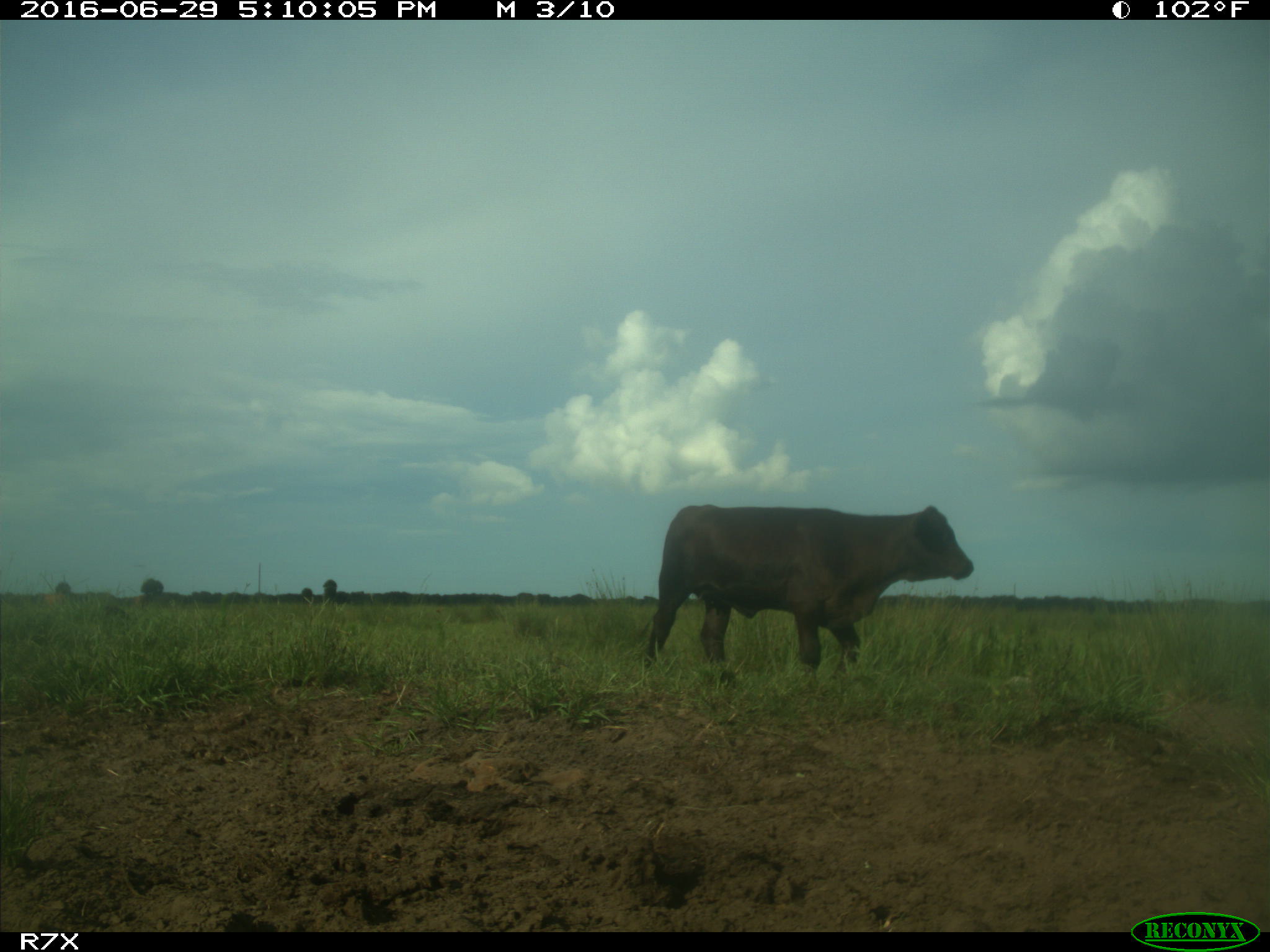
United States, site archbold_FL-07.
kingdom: Animalia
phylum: Chordata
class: Mammalia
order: Artiodactyla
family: Bovidae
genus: Bos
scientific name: Bos taurus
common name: domestic cow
Bos taurus (domestic cow).